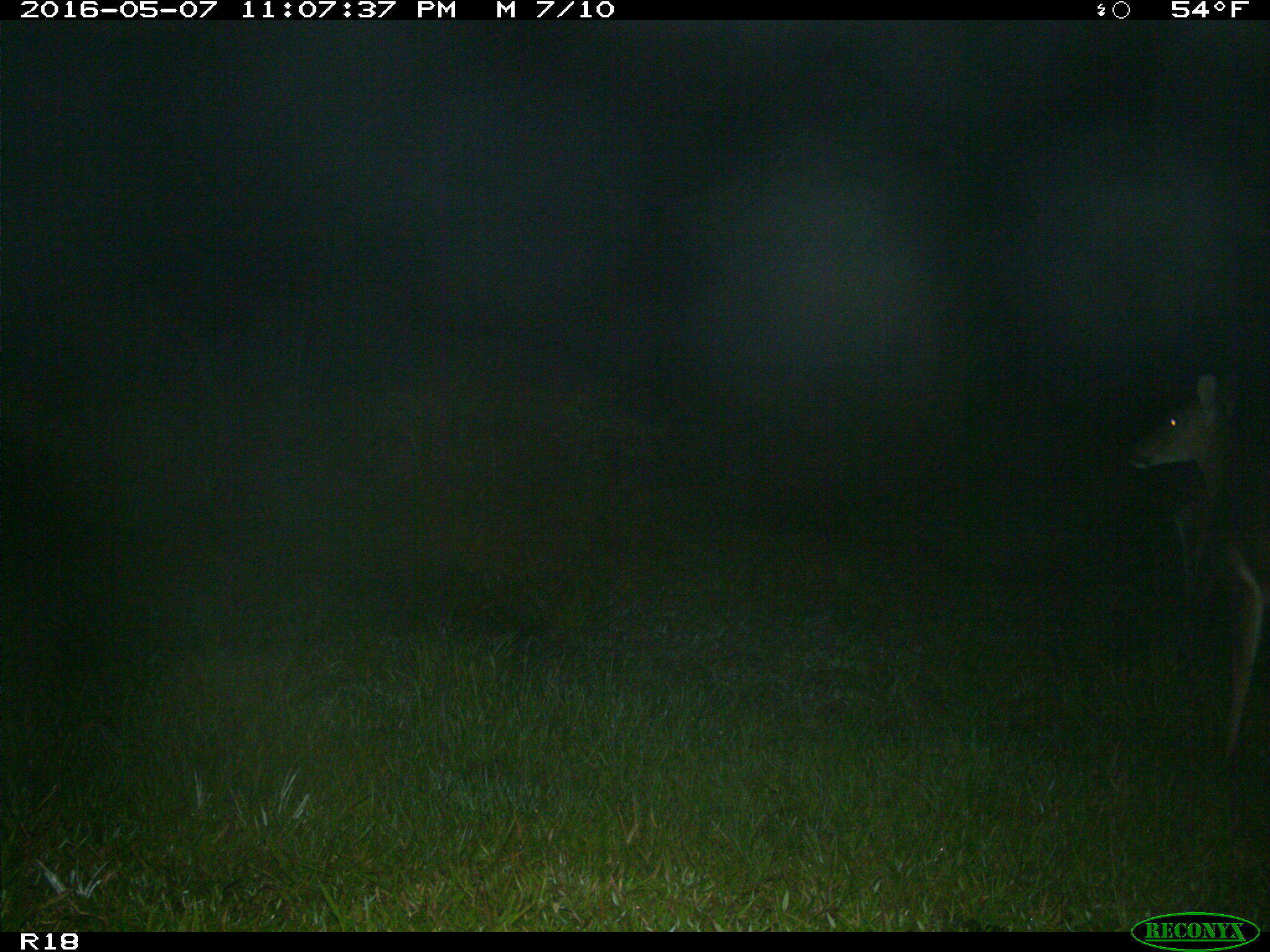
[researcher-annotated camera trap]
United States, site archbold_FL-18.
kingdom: Animalia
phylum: Chordata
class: Mammalia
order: Artiodactyla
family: Cervidae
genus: Odocoileus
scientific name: Odocoileus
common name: deer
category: unidentified deer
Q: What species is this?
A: Unidentified deer (deer) (Odocoileus).